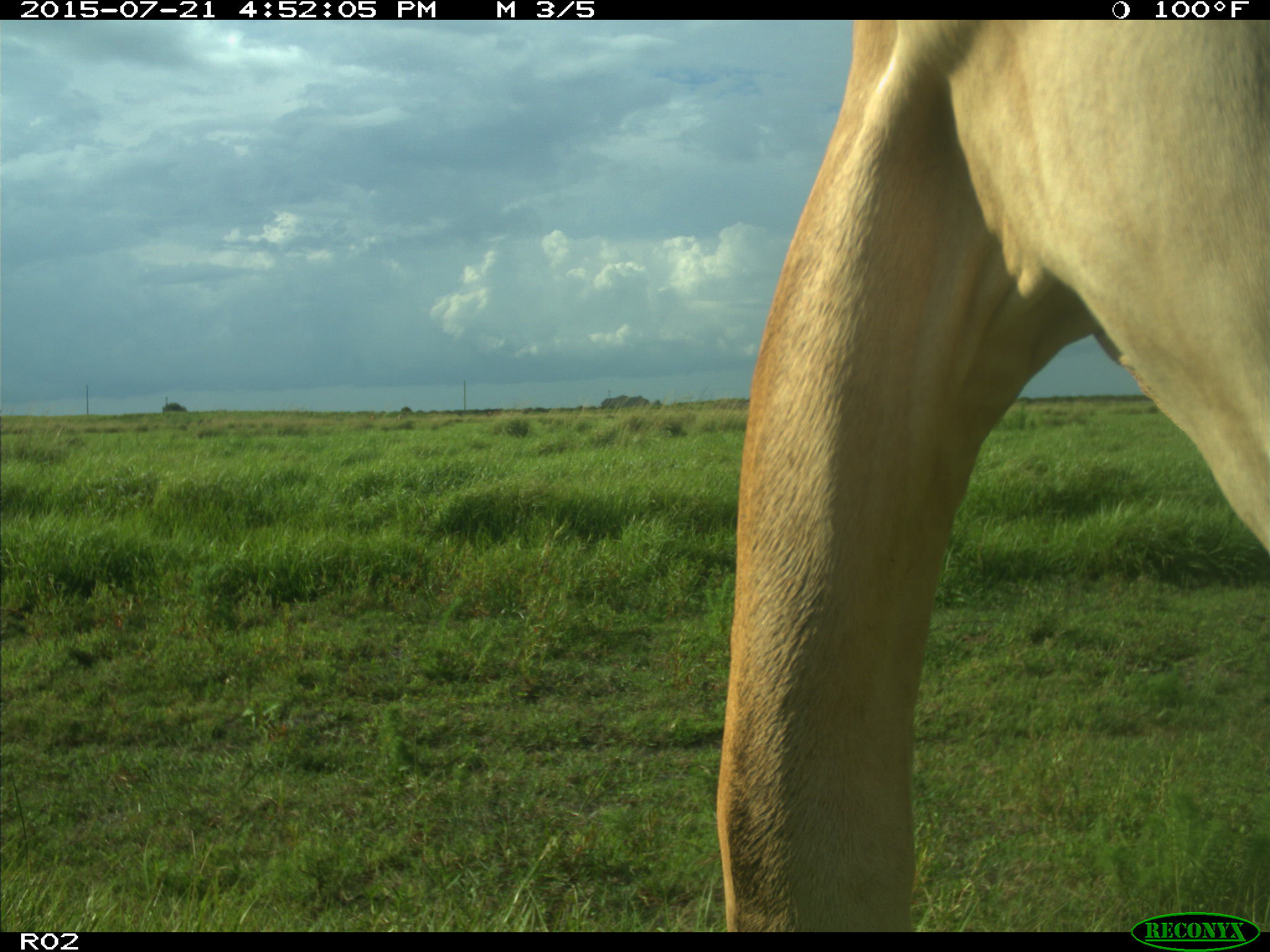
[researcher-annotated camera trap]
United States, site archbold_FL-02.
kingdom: Animalia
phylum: Chordata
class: Mammalia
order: Artiodactyla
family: Bovidae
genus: Bos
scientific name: Bos taurus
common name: domestic cow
Bos taurus (domestic cow).